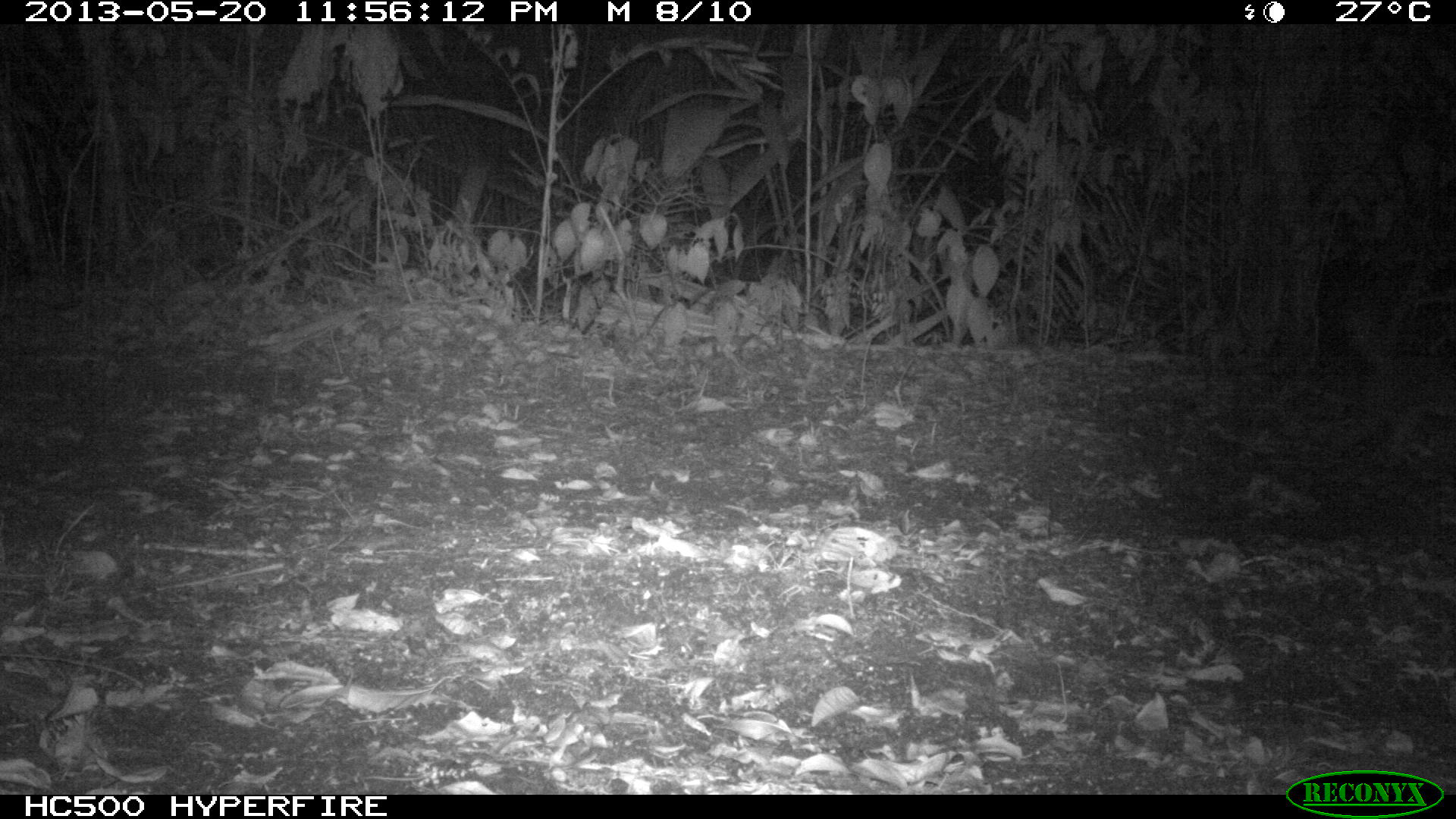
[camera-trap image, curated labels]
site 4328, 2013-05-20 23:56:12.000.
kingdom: Animalia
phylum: Chordata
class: Mammalia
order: Carnivora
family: Canidae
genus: Urocyon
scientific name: Urocyon cinereoargenteus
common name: gray fox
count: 1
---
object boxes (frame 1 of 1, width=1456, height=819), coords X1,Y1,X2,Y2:
urocyon cinereoargenteus: 1334,302,1456,458